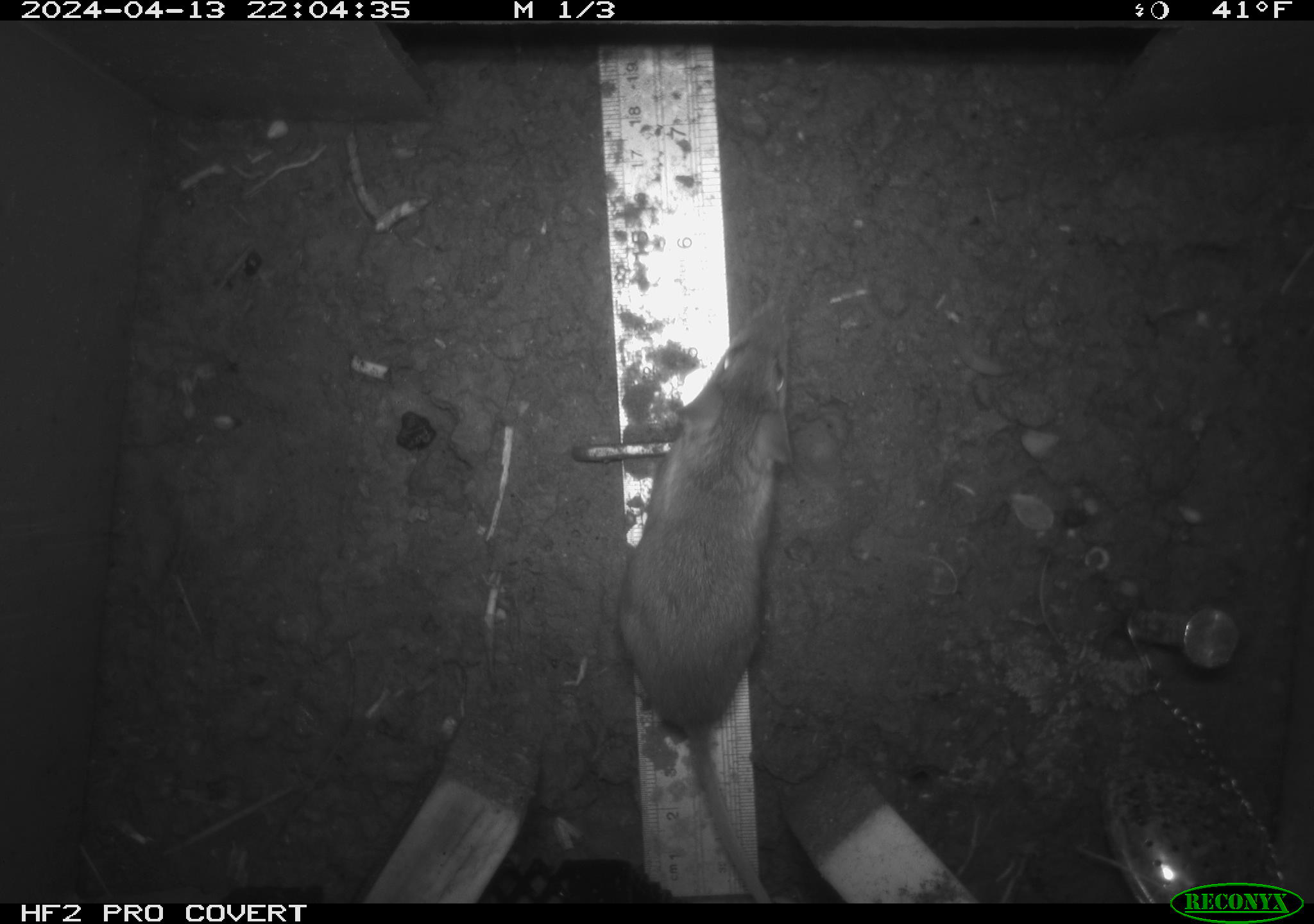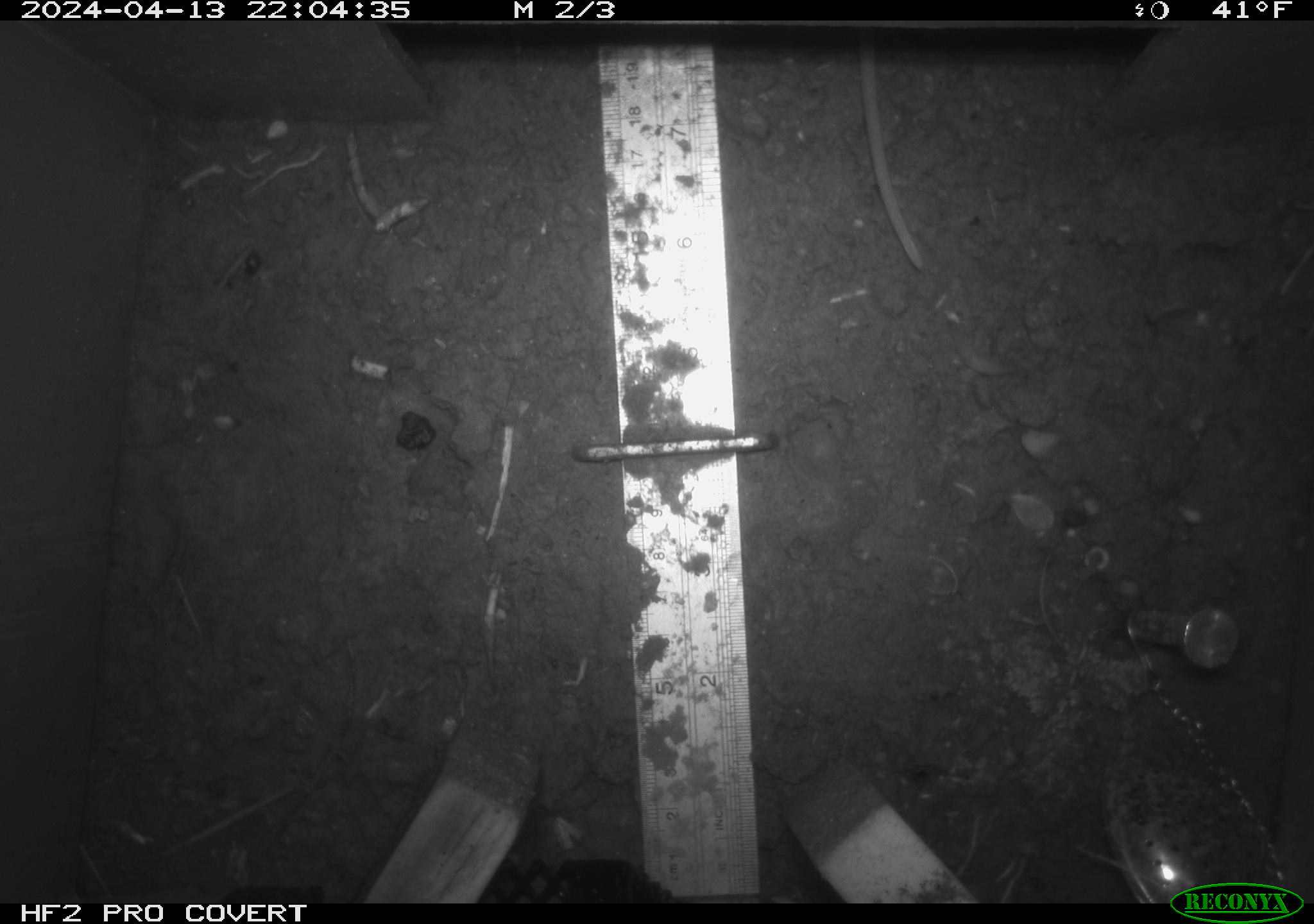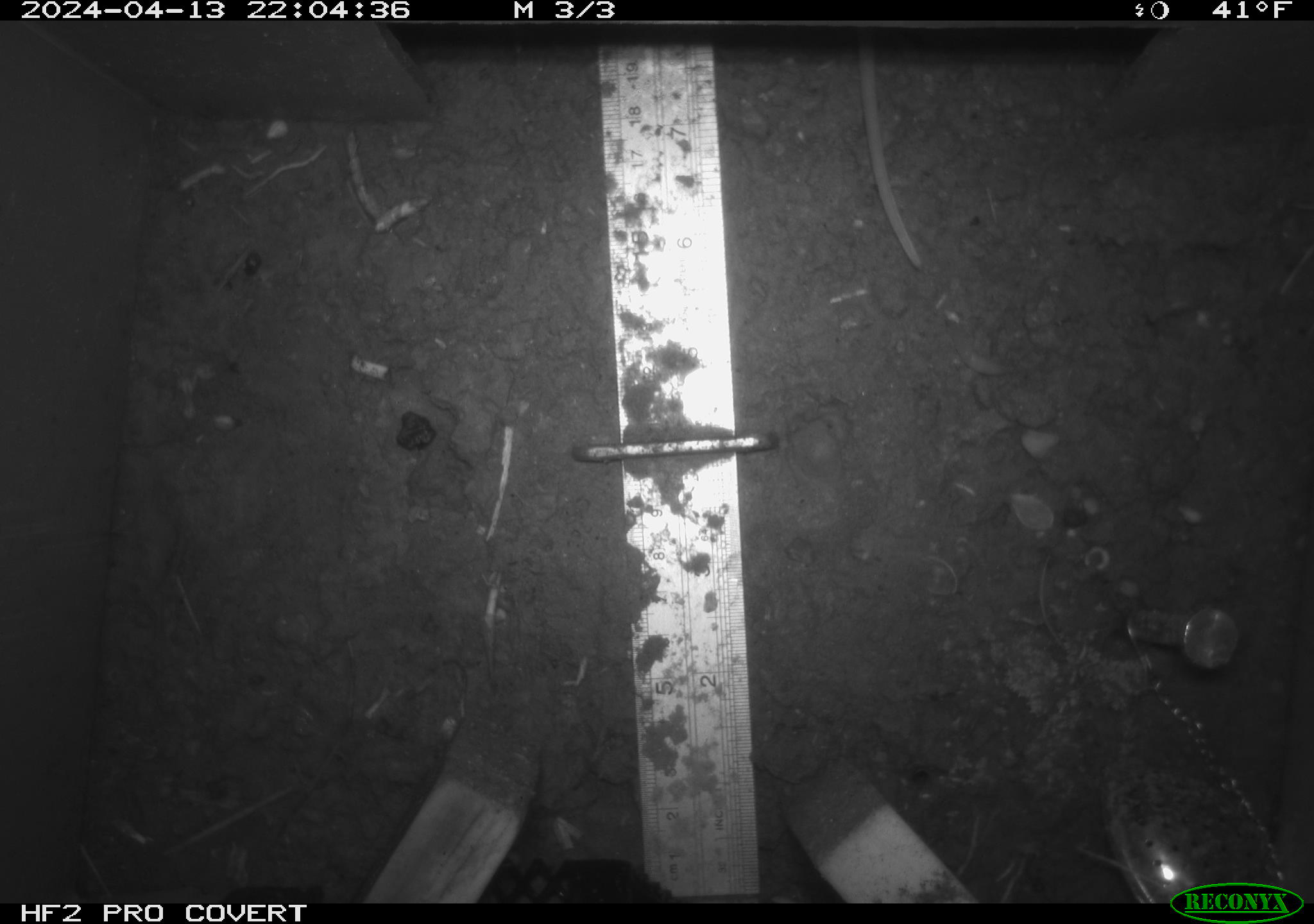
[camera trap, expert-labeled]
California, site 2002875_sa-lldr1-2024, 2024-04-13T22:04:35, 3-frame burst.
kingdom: Animalia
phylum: Chordata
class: Mammalia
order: Rodentia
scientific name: Rodentia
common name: rodent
Rodent (Rodentia).